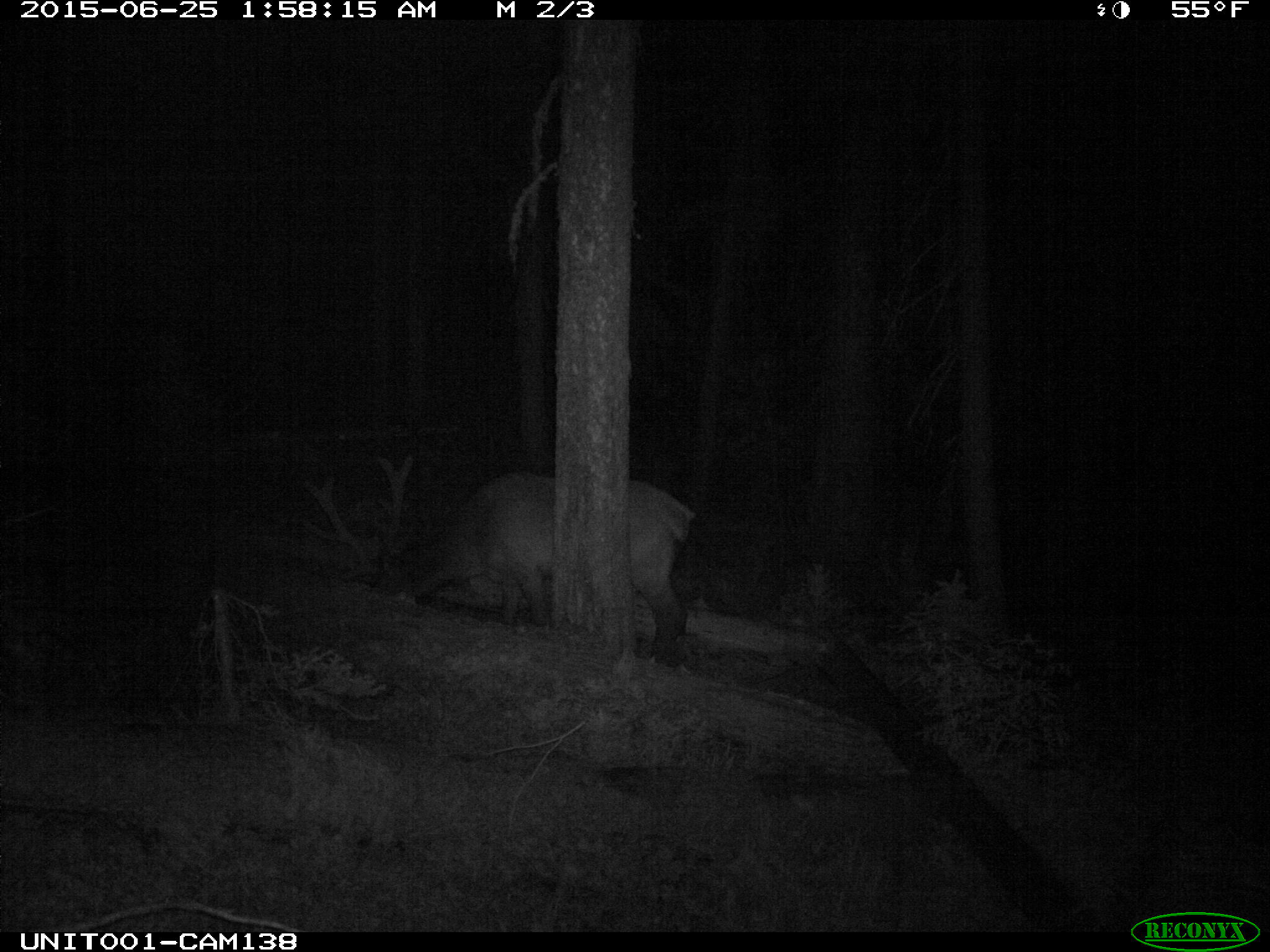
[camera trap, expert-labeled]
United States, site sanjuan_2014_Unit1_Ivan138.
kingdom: Animalia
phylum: Chordata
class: Mammalia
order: Artiodactyla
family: Cervidae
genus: Cervus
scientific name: Cervus elaphus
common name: red deer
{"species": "Cervus elaphus (red deer)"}